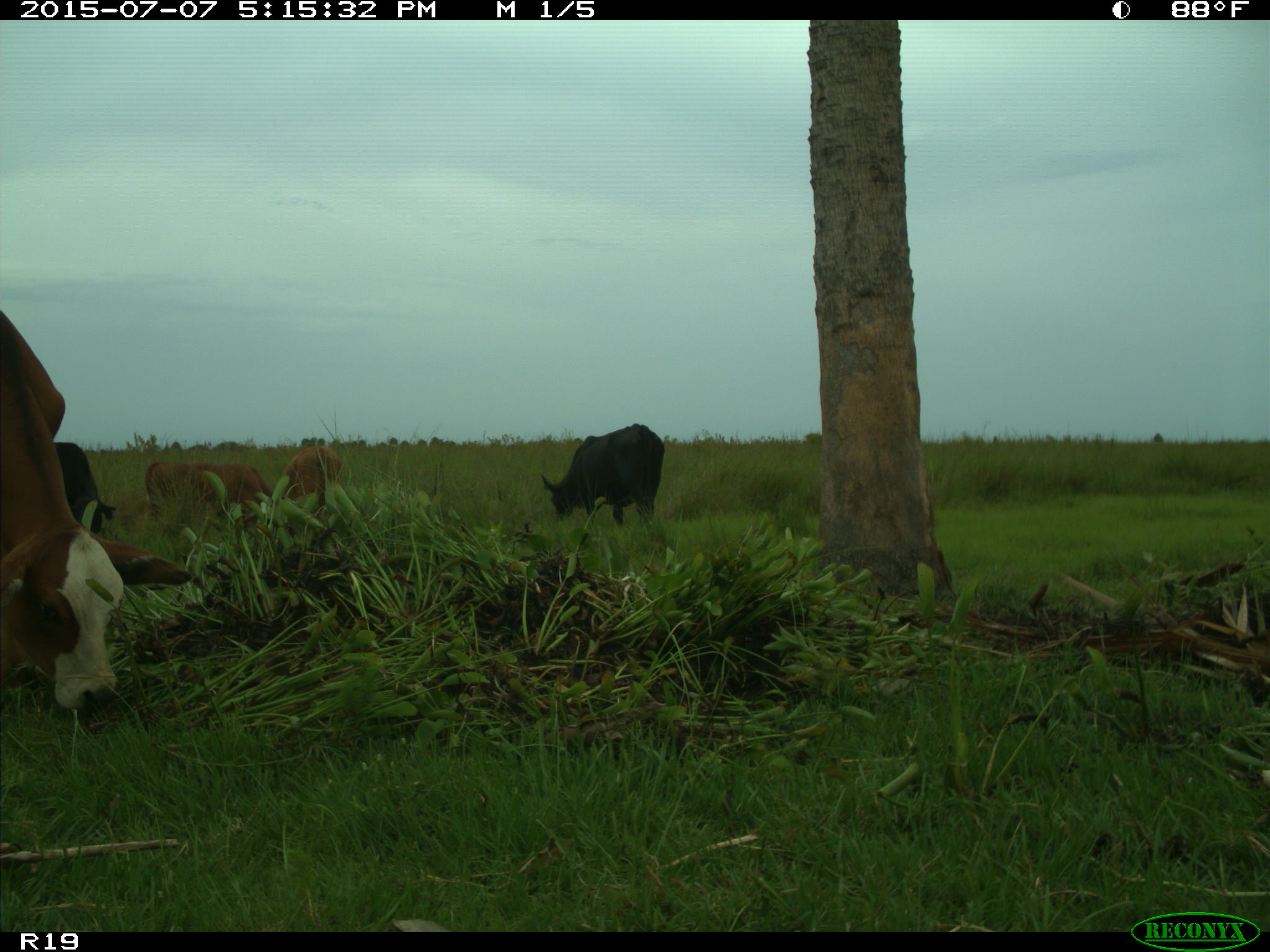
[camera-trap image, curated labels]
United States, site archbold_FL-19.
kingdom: Animalia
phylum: Chordata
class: Mammalia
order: Artiodactyla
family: Bovidae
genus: Bos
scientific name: Bos taurus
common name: domestic cow